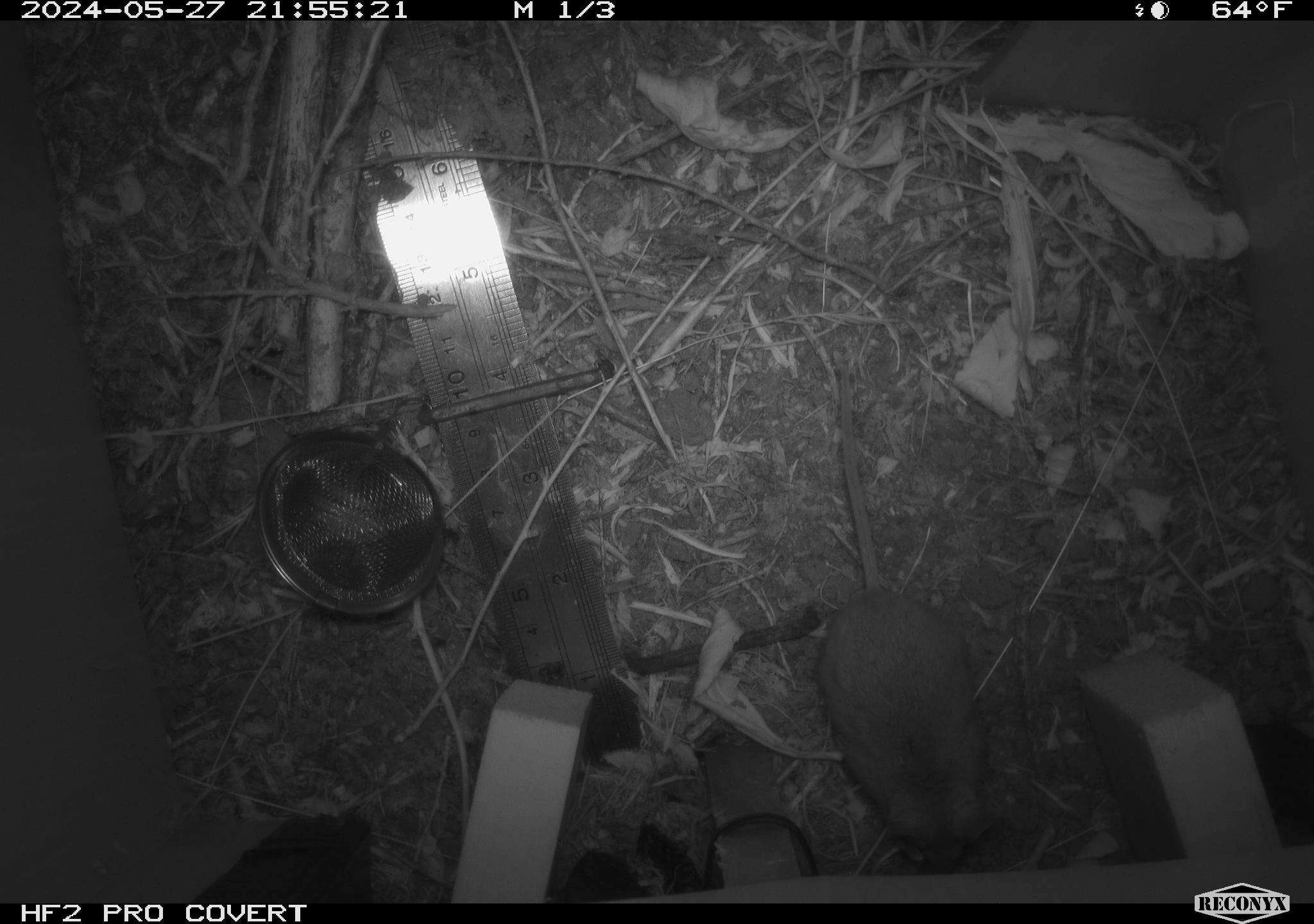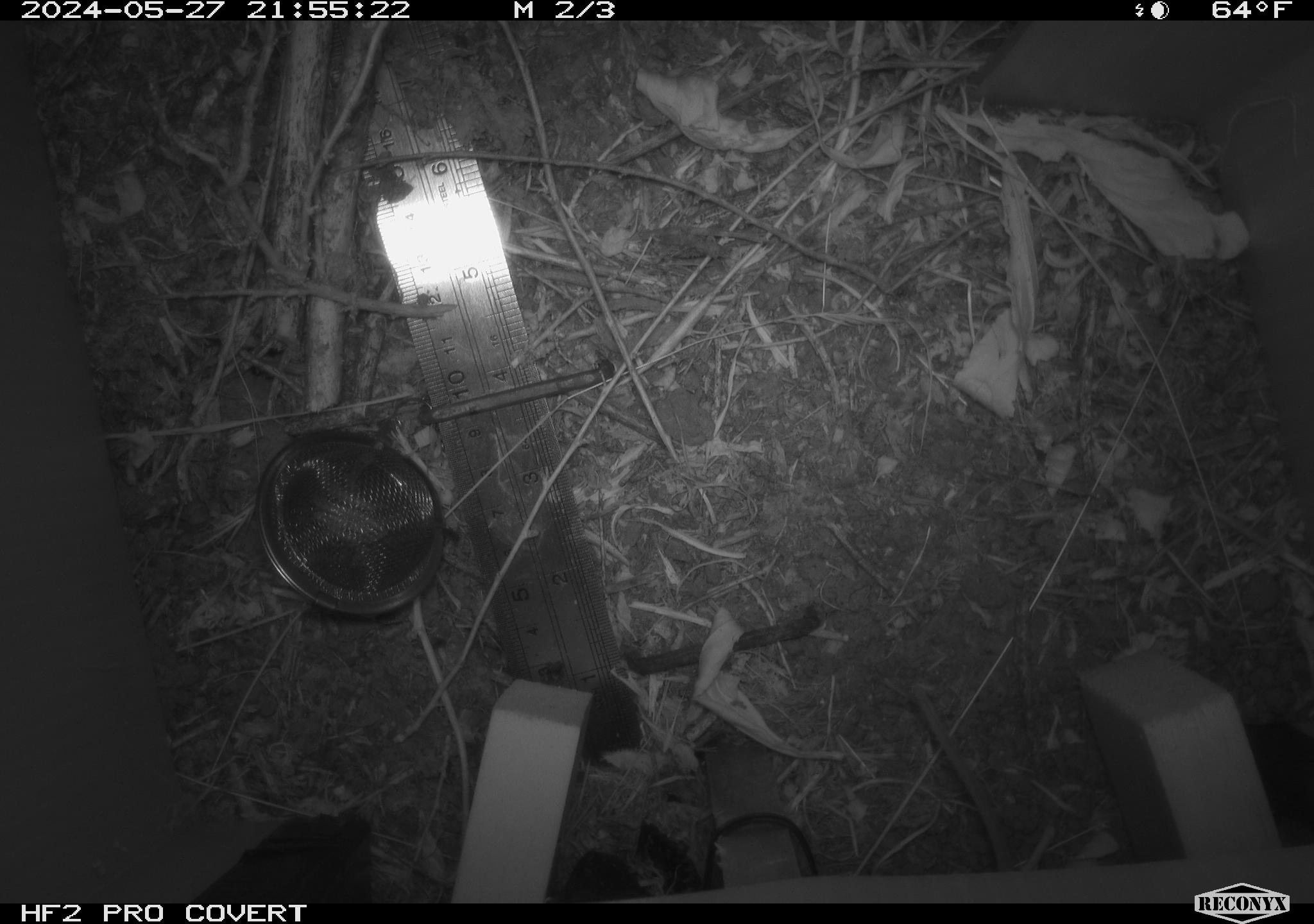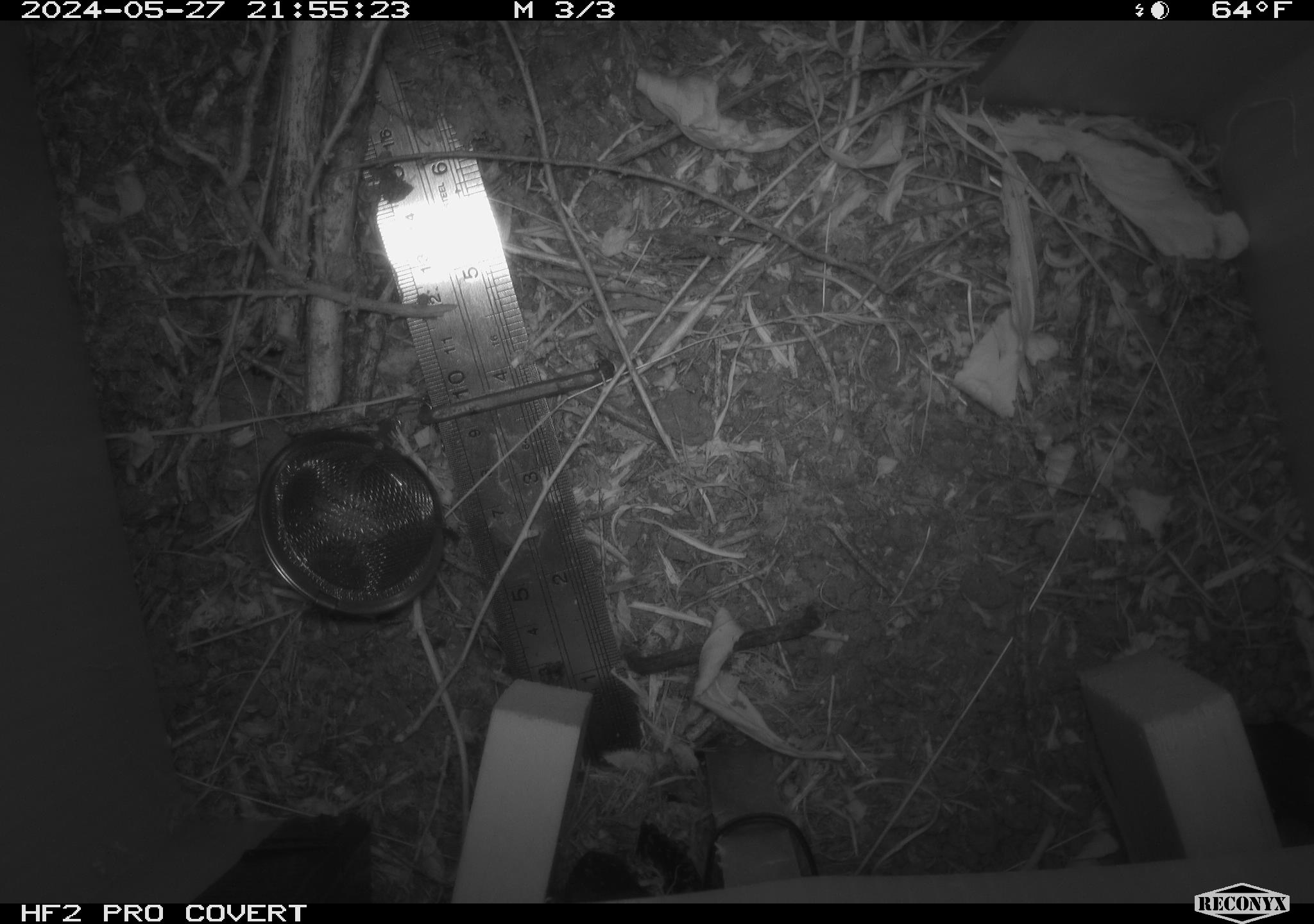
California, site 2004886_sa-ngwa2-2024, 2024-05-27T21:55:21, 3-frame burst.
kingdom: Animalia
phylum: Chordata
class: Mammalia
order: Rodentia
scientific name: Rodentia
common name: mouse species